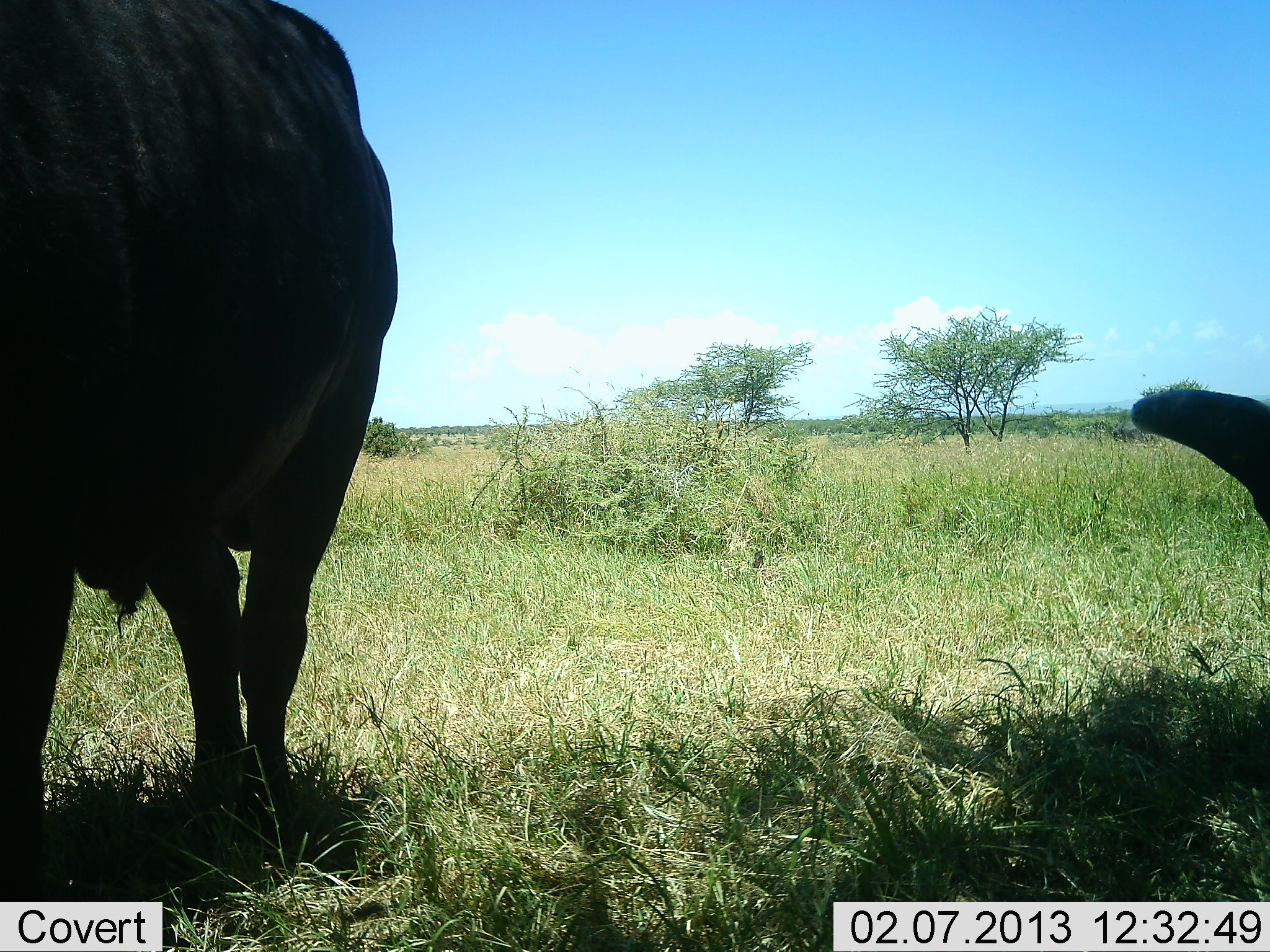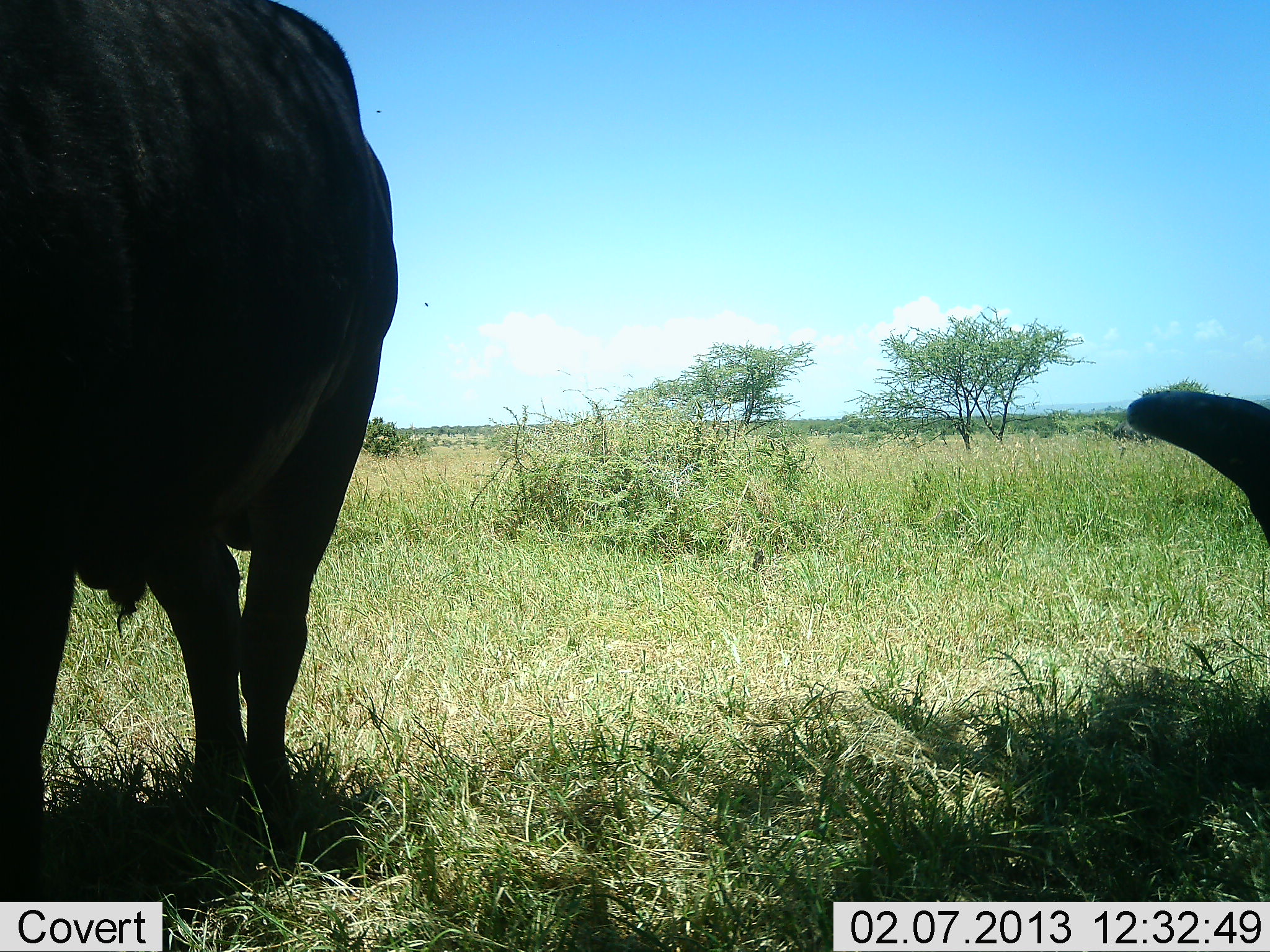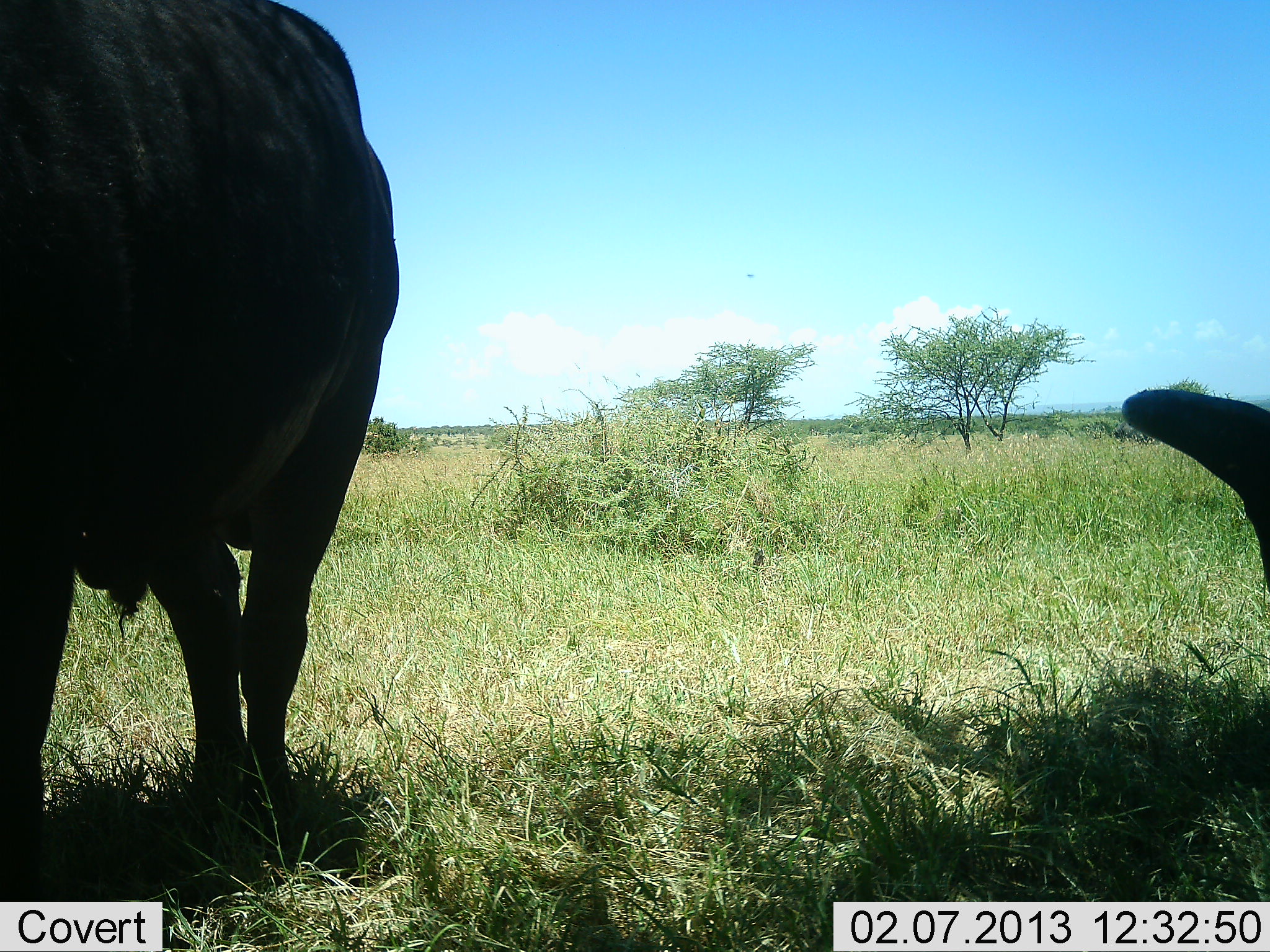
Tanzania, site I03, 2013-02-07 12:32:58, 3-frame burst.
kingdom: Animalia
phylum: Chordata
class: Mammalia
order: Artiodactyla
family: Bovidae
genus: Syncerus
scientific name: Syncerus caffer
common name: cape buffalo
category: buffalo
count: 2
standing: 94%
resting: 72%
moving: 0%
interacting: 0%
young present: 0%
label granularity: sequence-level